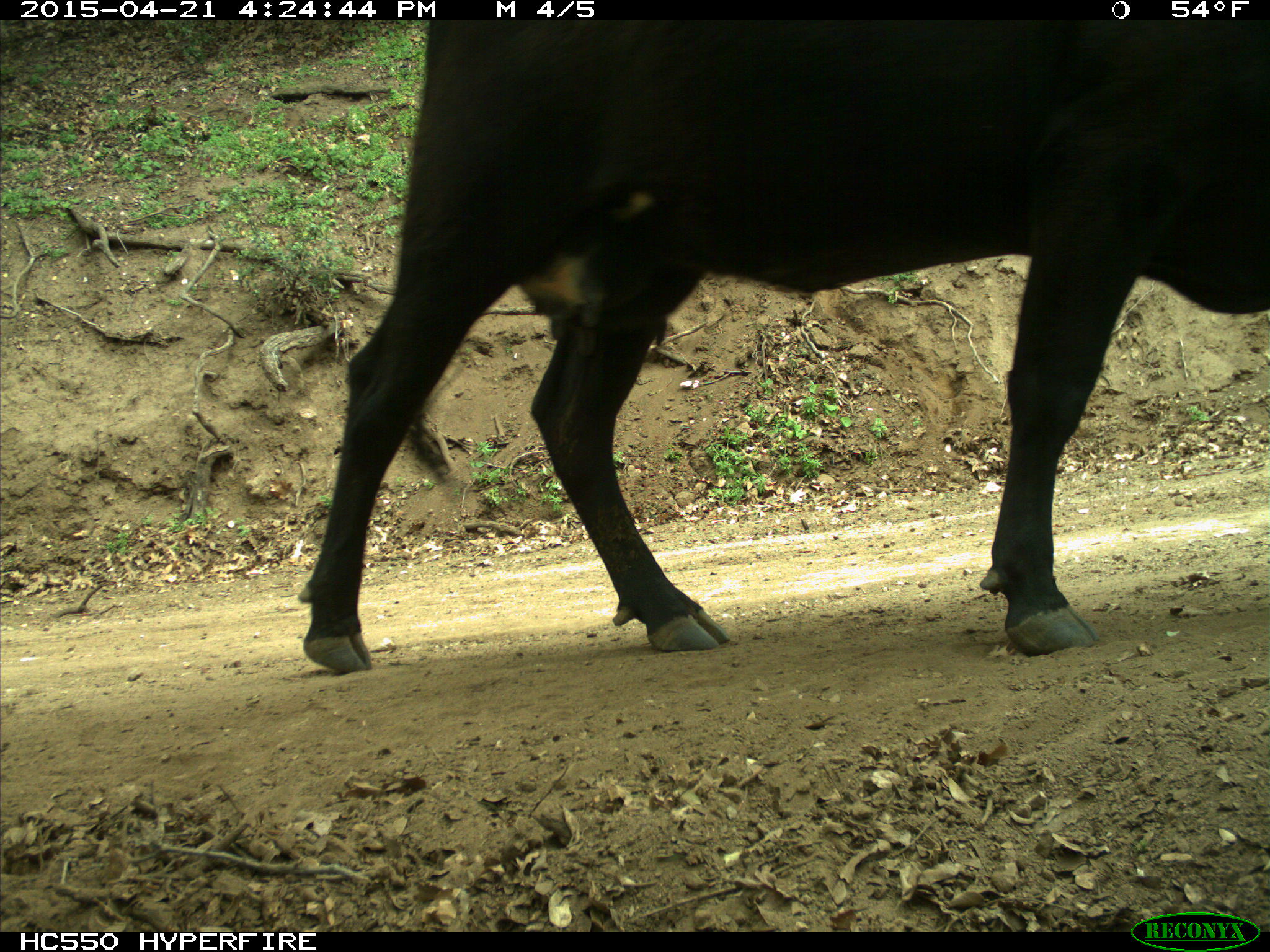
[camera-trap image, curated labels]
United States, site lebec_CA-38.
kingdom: Animalia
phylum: Chordata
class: Mammalia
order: Artiodactyla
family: Bovidae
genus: Bos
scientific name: Bos taurus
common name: domestic cow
Bos taurus (domestic cow).